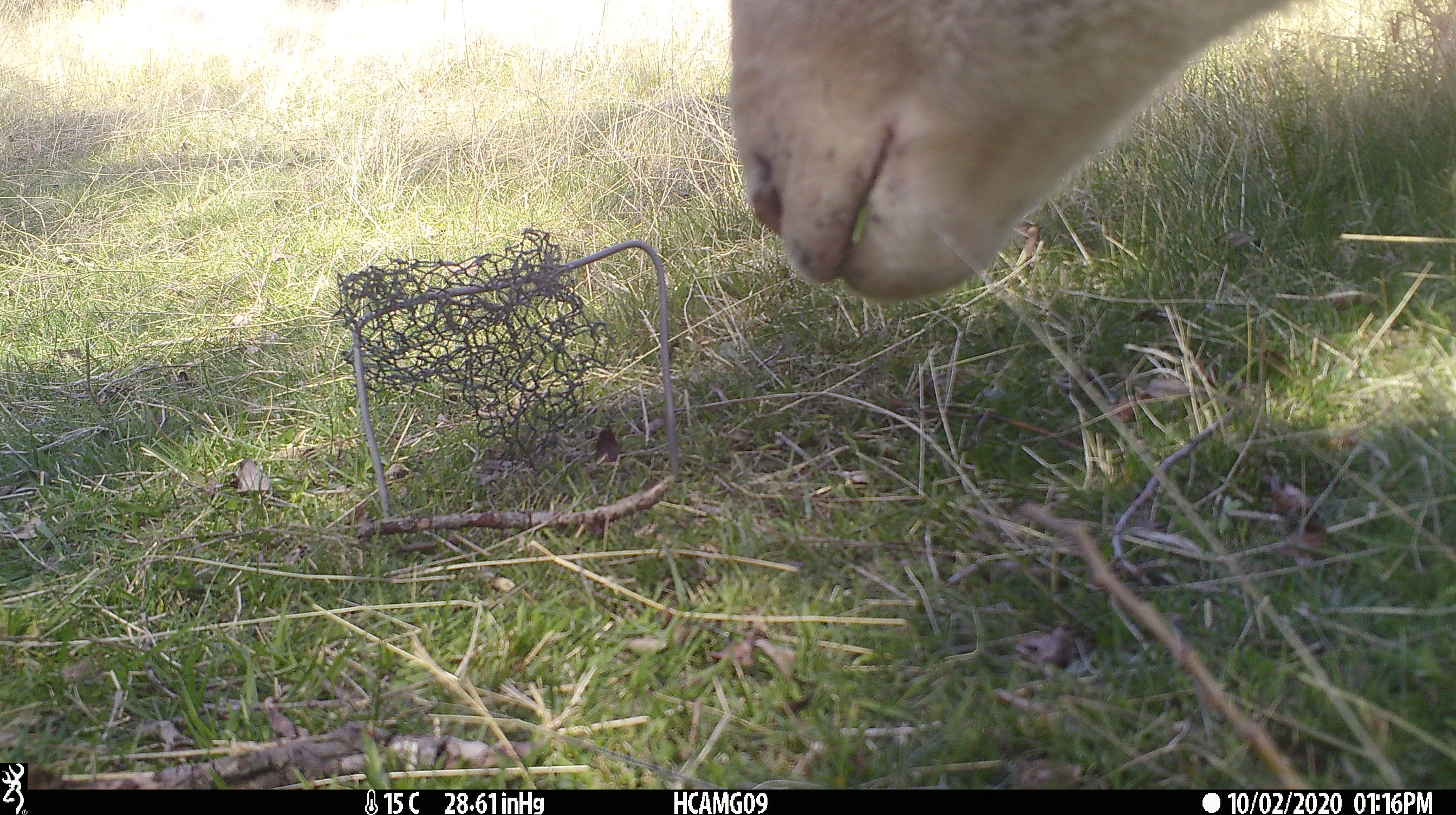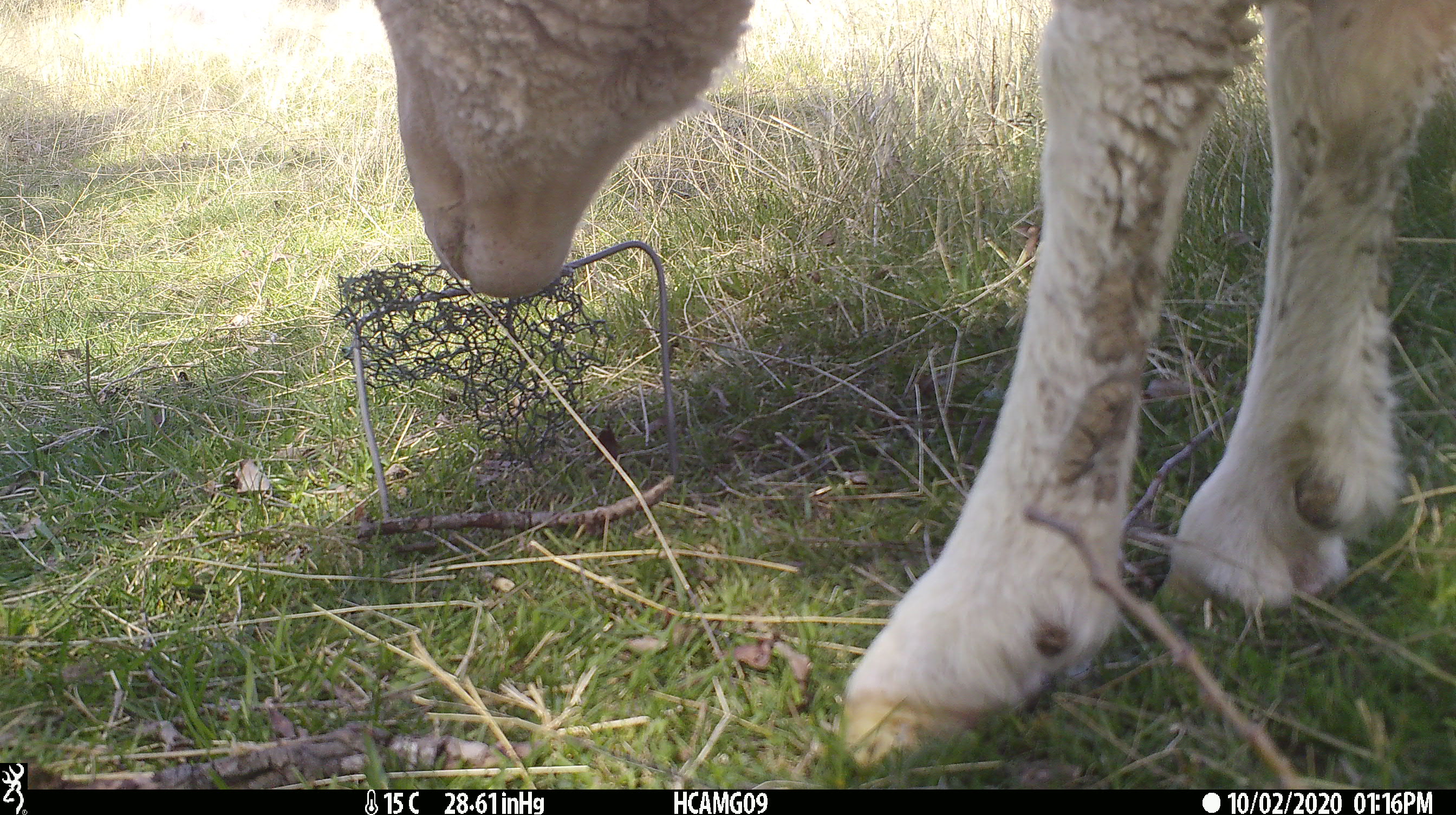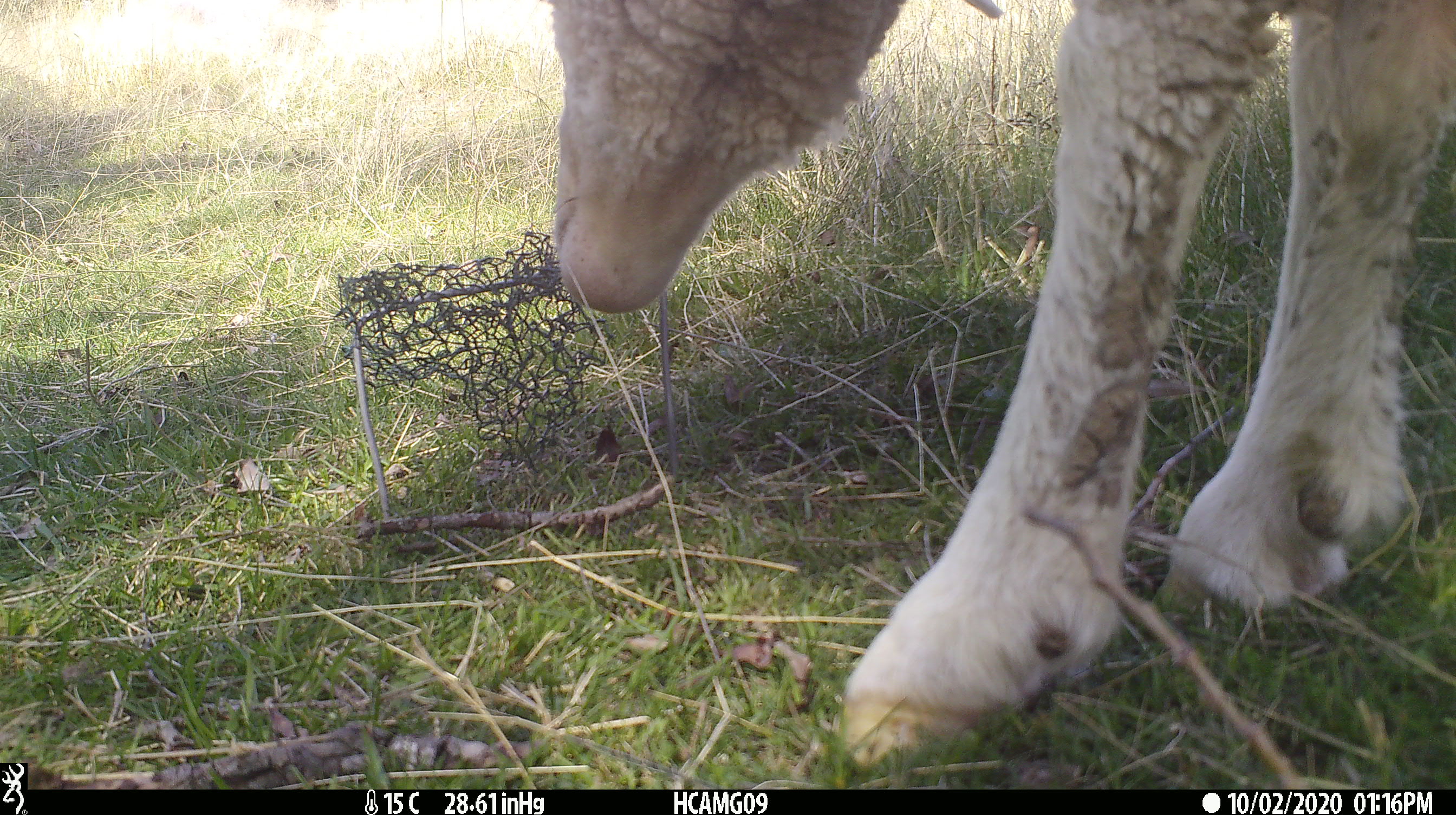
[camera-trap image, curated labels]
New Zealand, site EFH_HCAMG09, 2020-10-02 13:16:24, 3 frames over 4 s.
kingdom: Animalia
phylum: Chordata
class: Mammalia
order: Artiodactyla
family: Bovidae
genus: Ovis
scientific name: Ovis aries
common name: domestic sheep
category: sheep